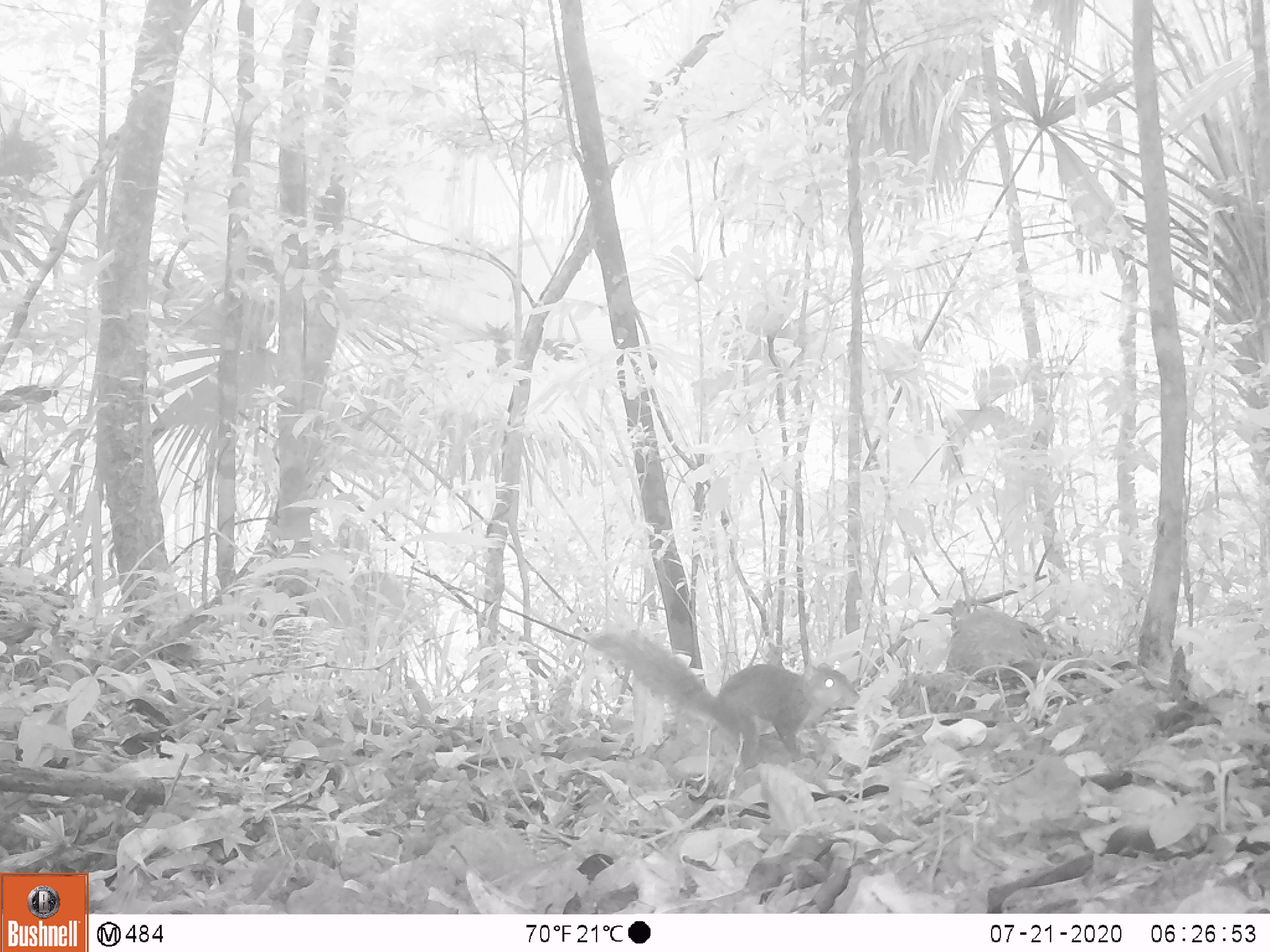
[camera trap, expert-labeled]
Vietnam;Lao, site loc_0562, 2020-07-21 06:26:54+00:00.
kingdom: Animalia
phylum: Chordata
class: Mammalia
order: Rodentia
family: Sciuridae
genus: Dremomys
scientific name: Dremomys rufigenis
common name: red-cheeked squirrel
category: red cheeked squirrel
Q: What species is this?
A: Red cheeked squirrel (red-cheeked squirrel) (Dremomys rufigenis).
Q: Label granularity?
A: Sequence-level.